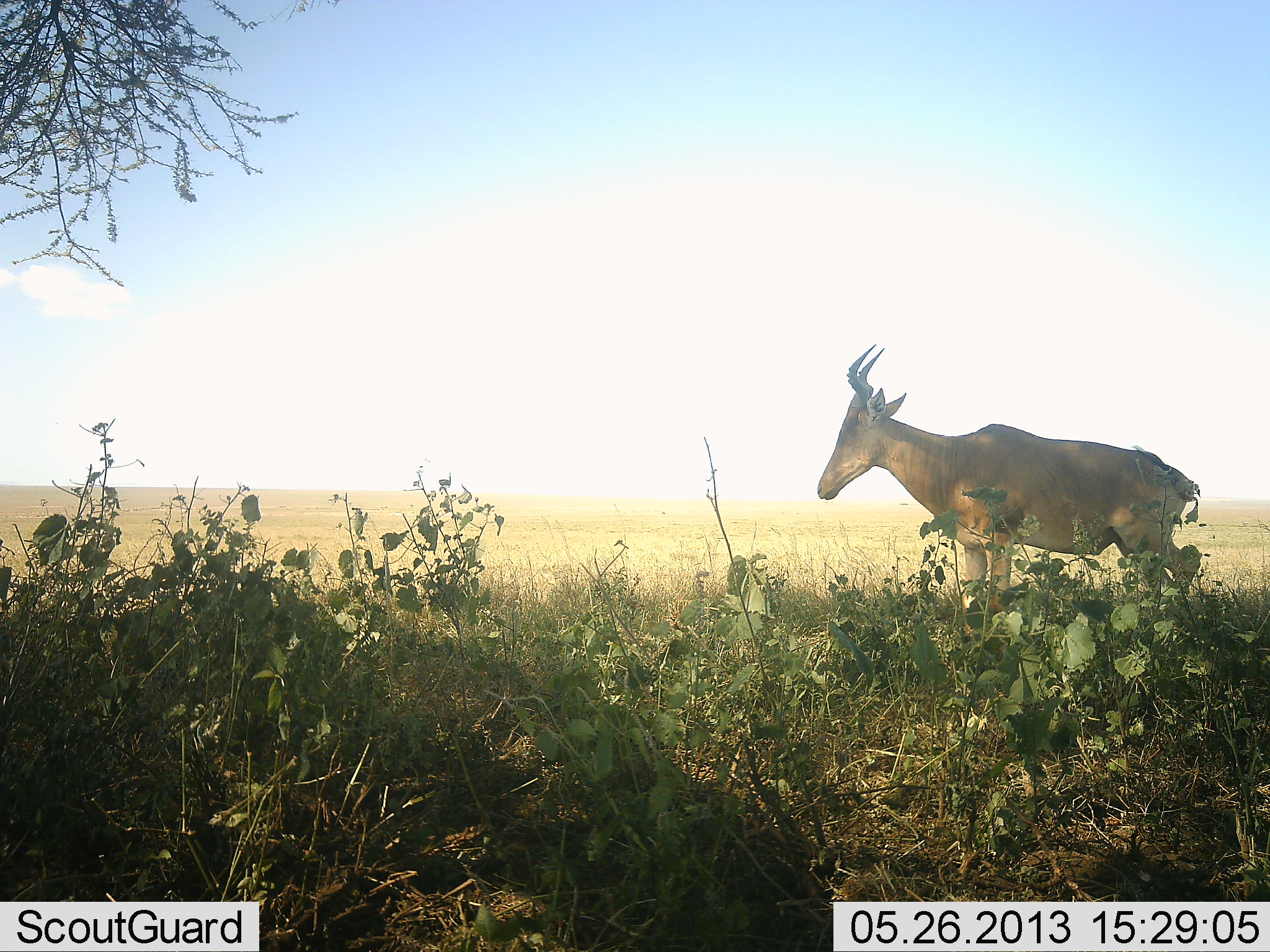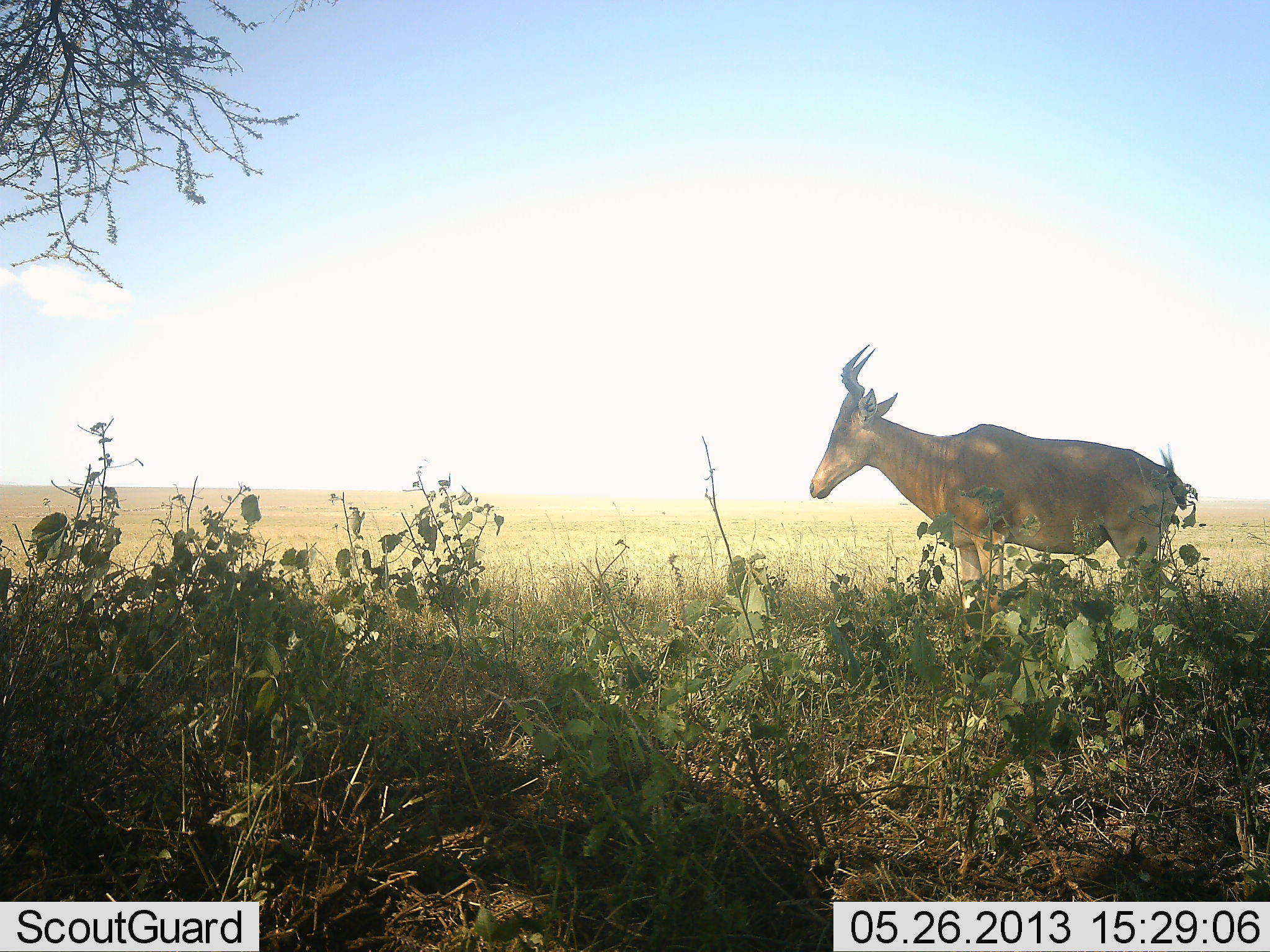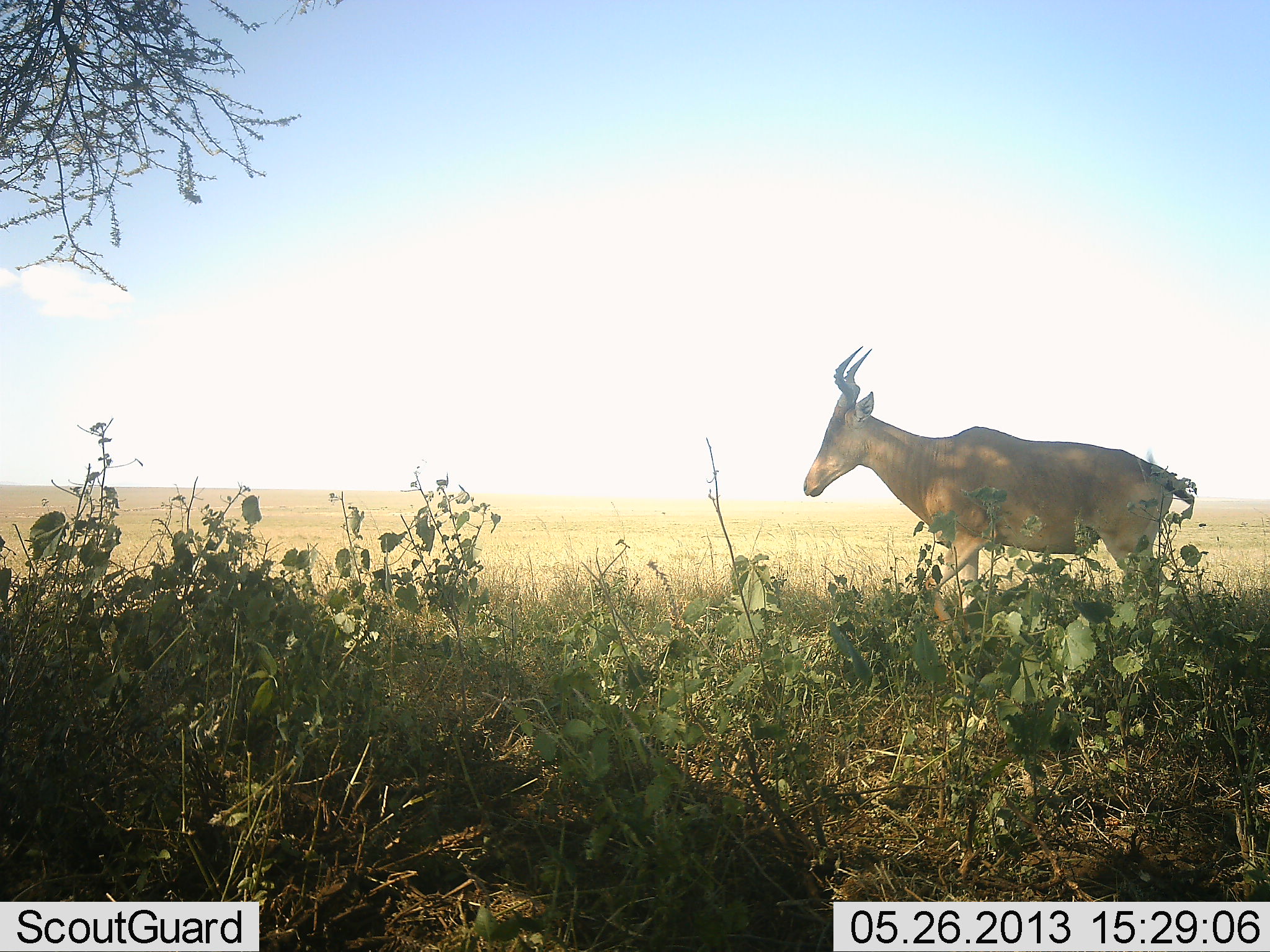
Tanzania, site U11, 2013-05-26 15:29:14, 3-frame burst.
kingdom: Animalia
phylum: Chordata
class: Mammalia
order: Artiodactyla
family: Bovidae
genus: Alcelaphus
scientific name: Alcelaphus buselaphus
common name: hartebeest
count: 1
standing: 77%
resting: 3%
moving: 26%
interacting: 0%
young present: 0%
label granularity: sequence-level